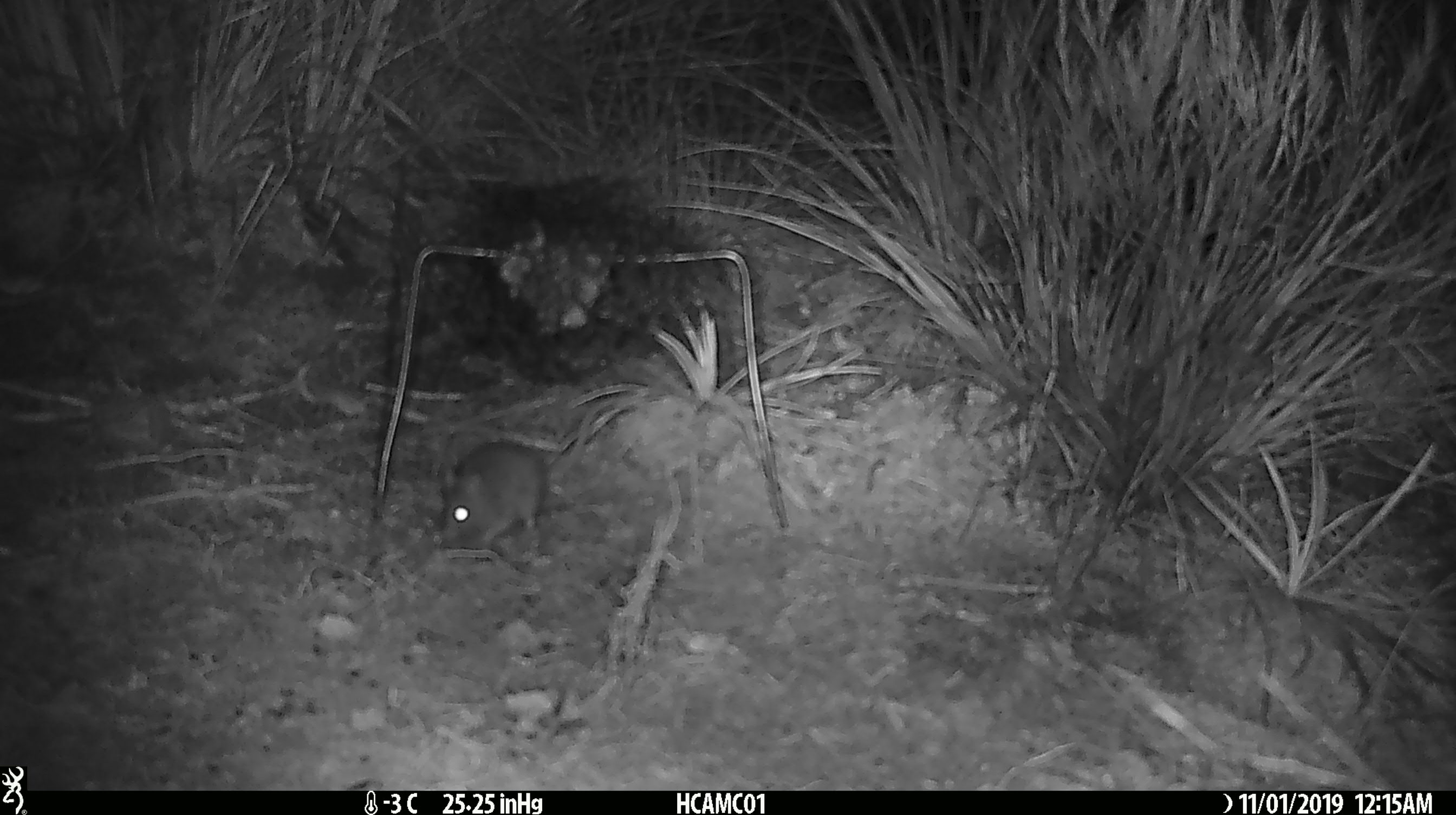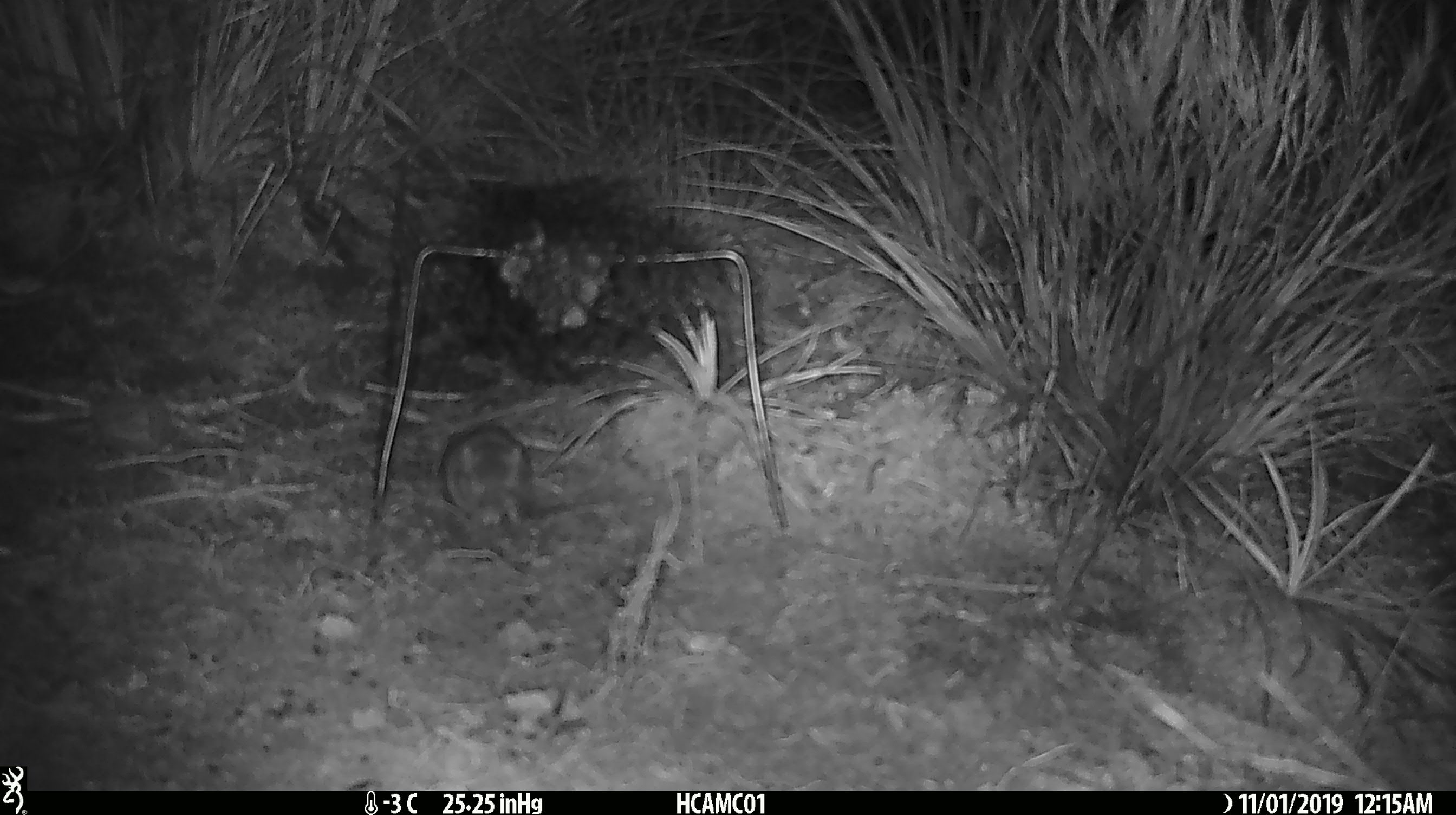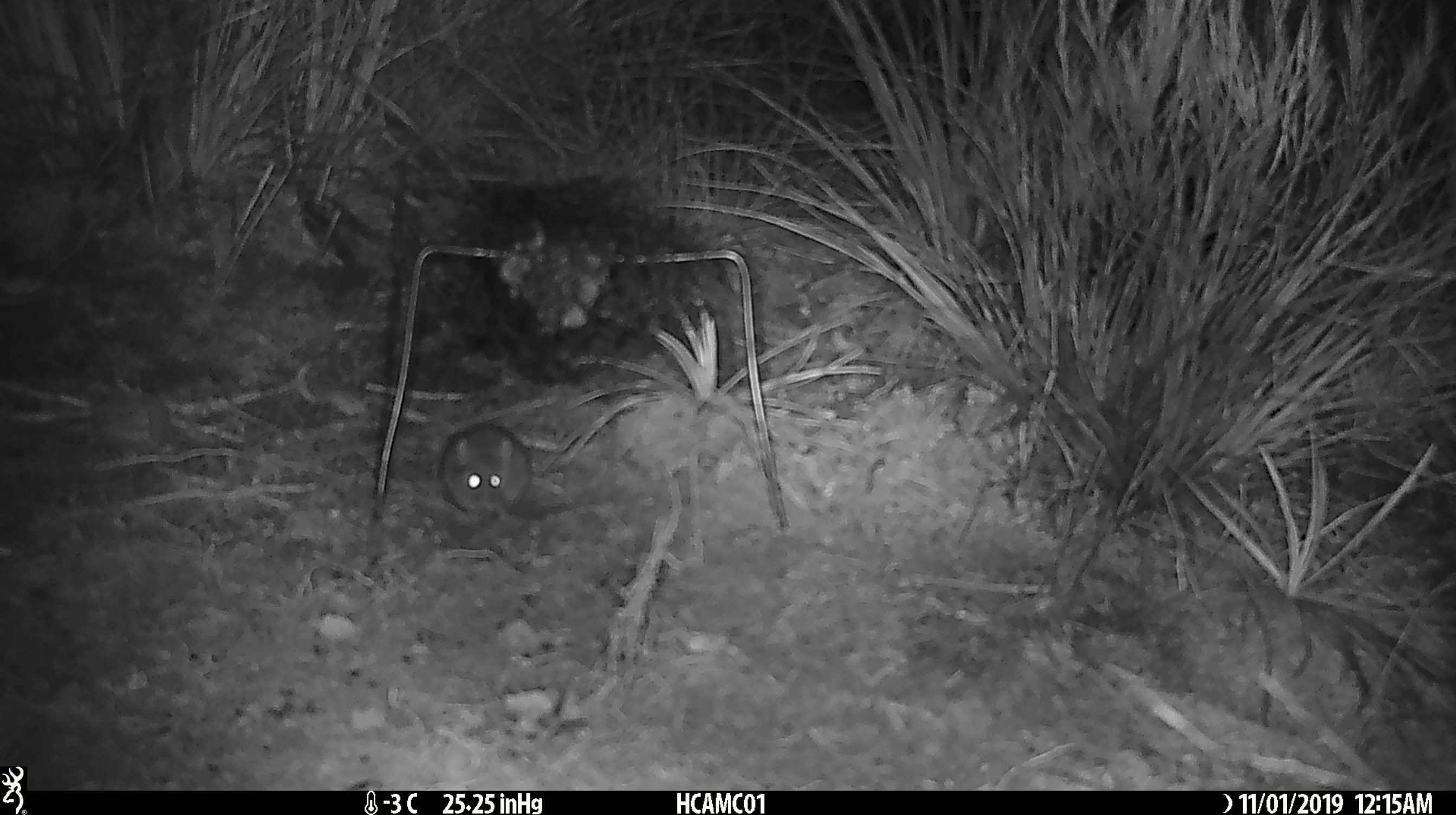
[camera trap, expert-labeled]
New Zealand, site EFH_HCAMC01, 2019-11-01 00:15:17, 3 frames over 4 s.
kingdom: Animalia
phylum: Chordata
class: Mammalia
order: Rodentia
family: Muridae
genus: Mus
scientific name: Mus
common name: mouse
Mouse (Mus).